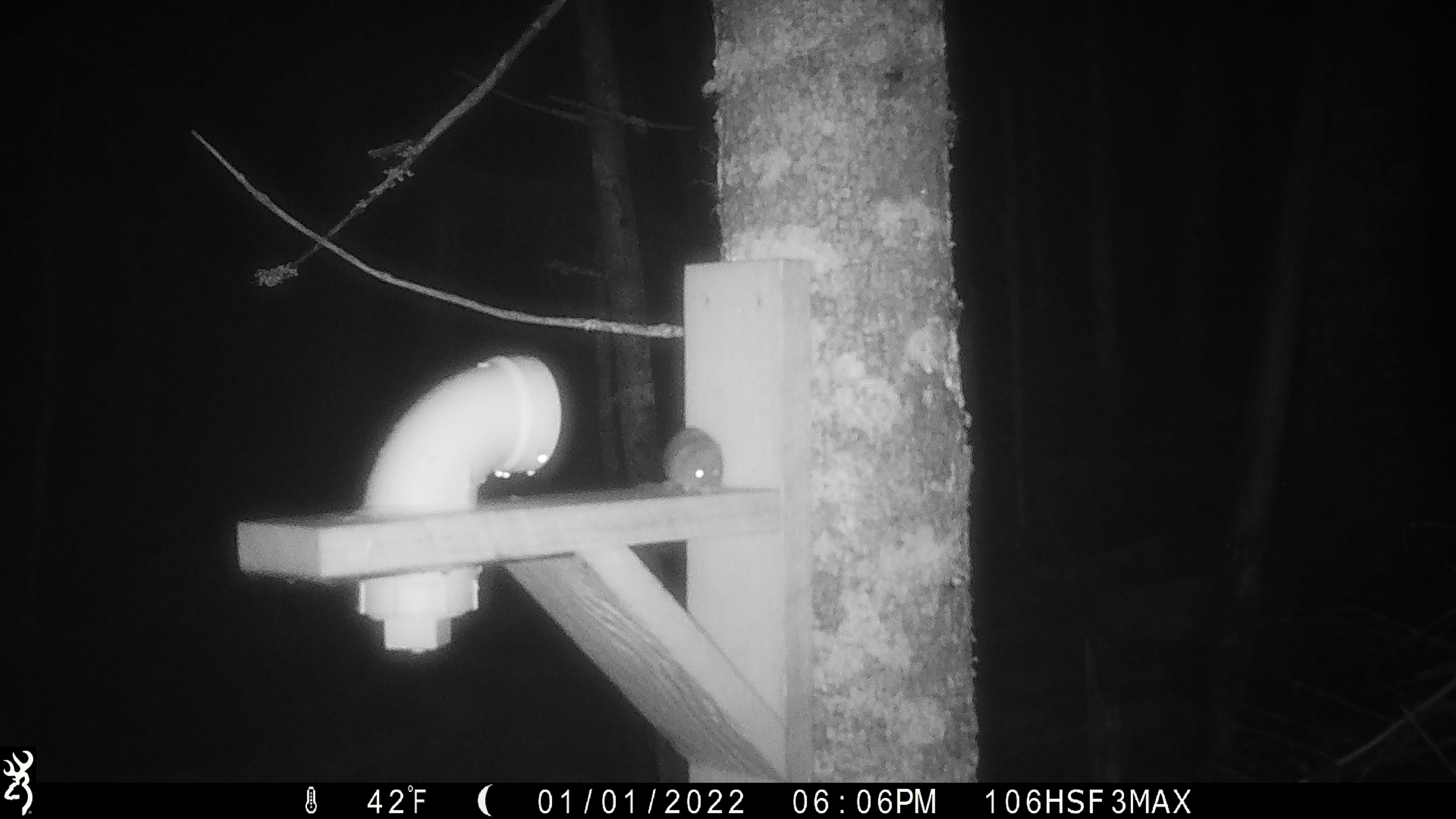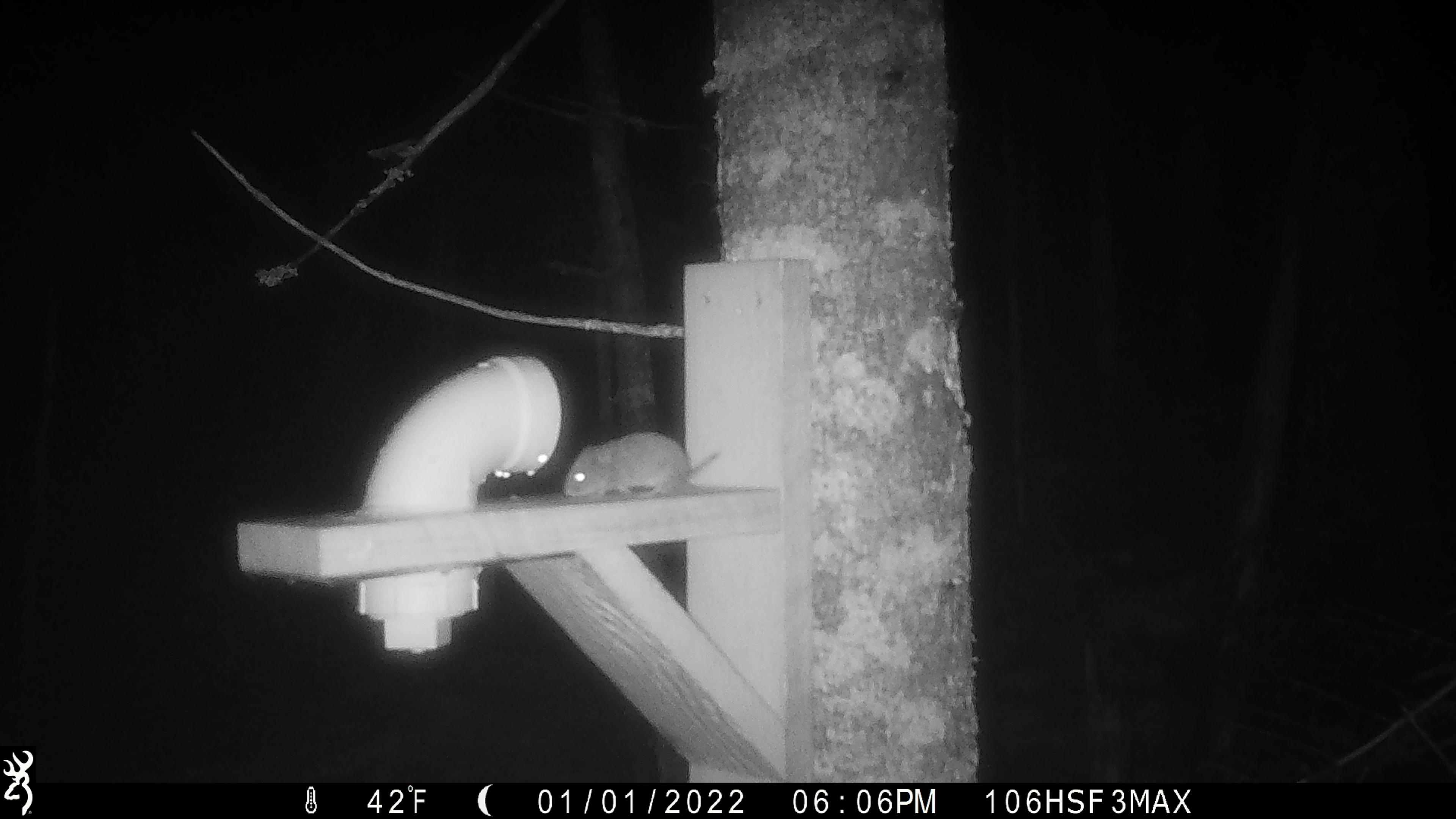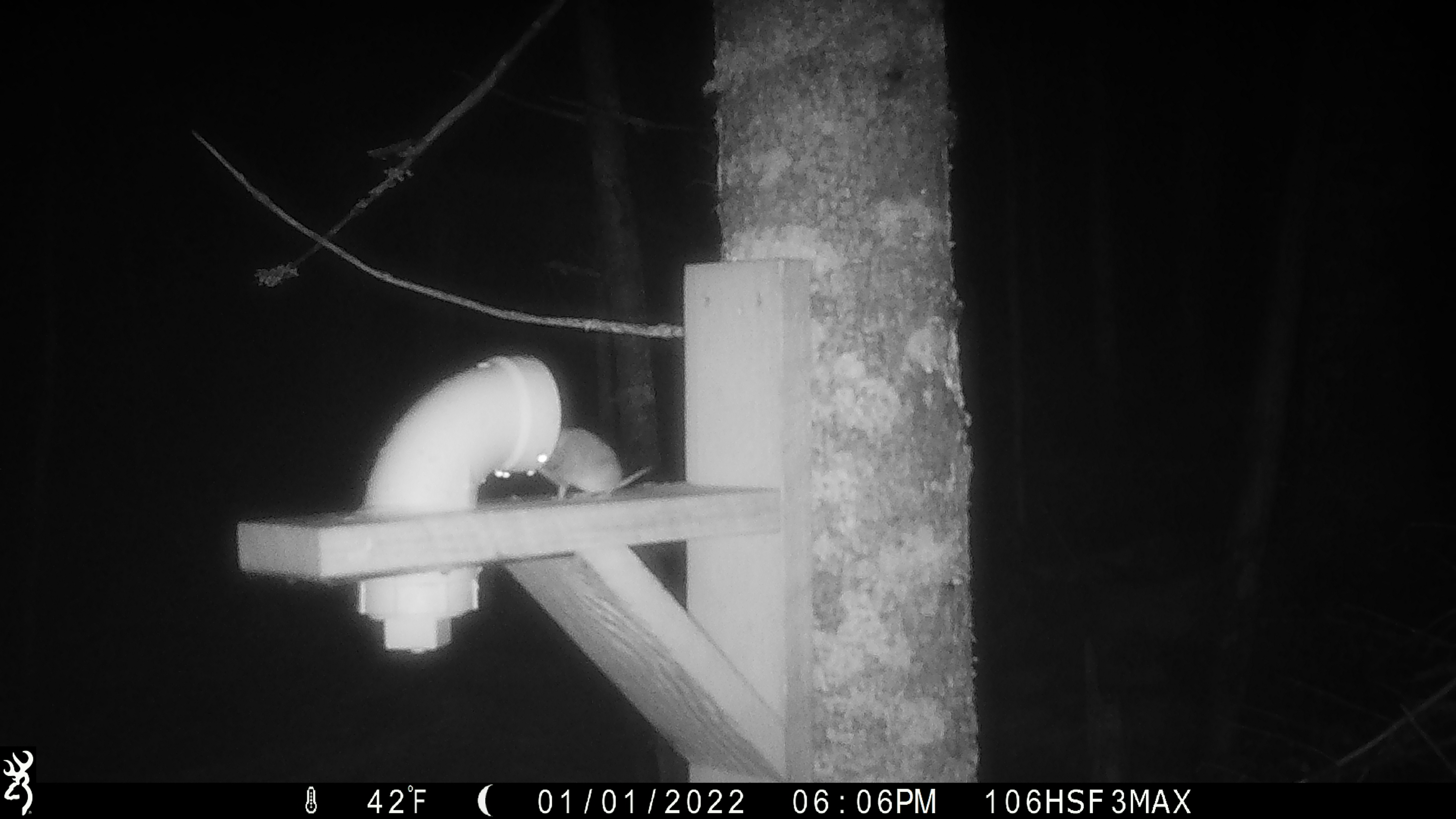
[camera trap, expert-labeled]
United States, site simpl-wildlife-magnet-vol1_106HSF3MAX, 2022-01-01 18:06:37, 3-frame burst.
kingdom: Animalia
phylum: Chordata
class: Mammalia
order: Rodentia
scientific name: Rodentia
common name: mouse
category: mouse sp.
Mouse sp. (mouse) (Rodentia).